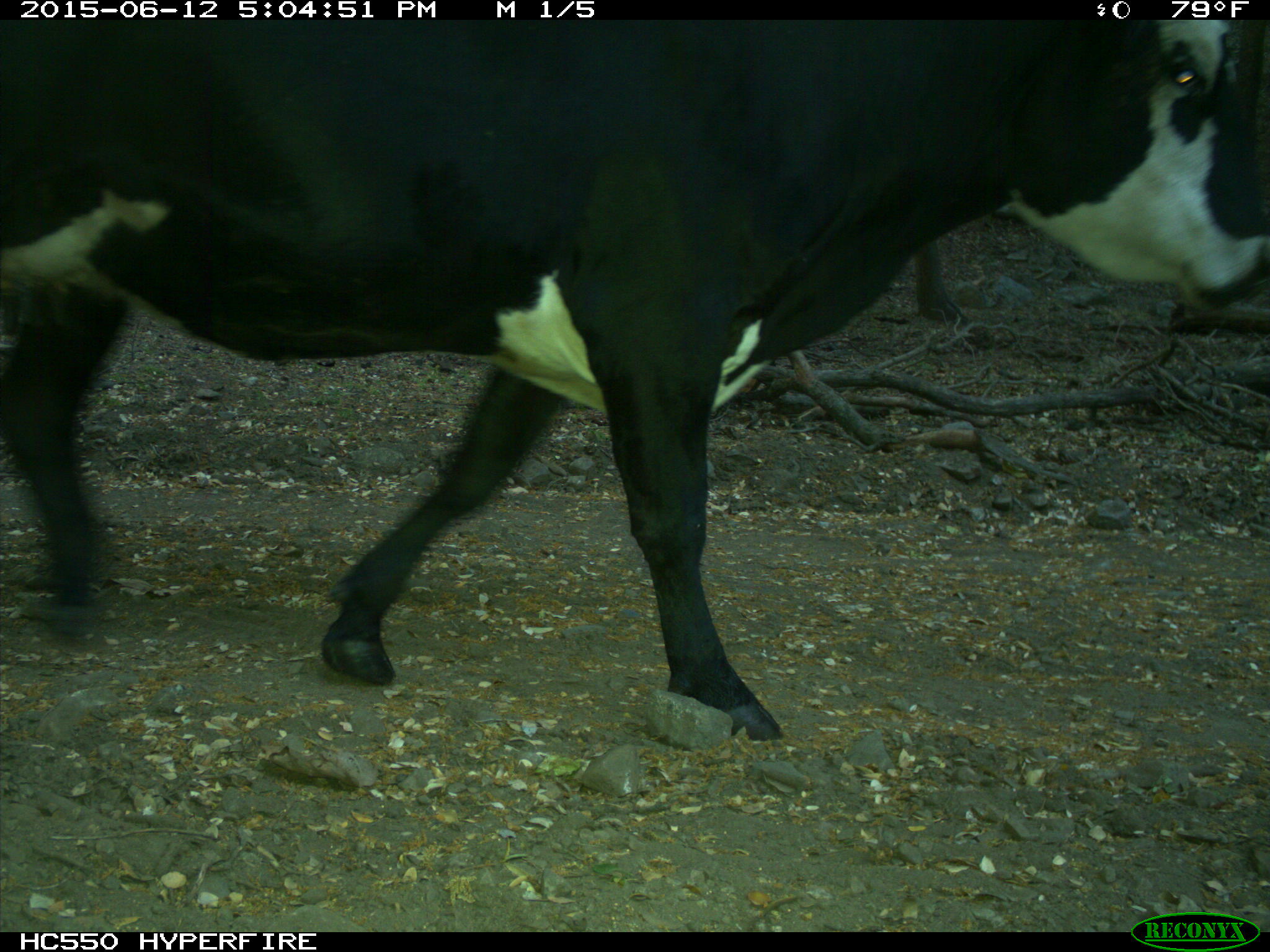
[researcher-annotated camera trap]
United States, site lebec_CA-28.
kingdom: Animalia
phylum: Chordata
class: Mammalia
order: Artiodactyla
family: Bovidae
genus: Bos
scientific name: Bos taurus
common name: domestic cow